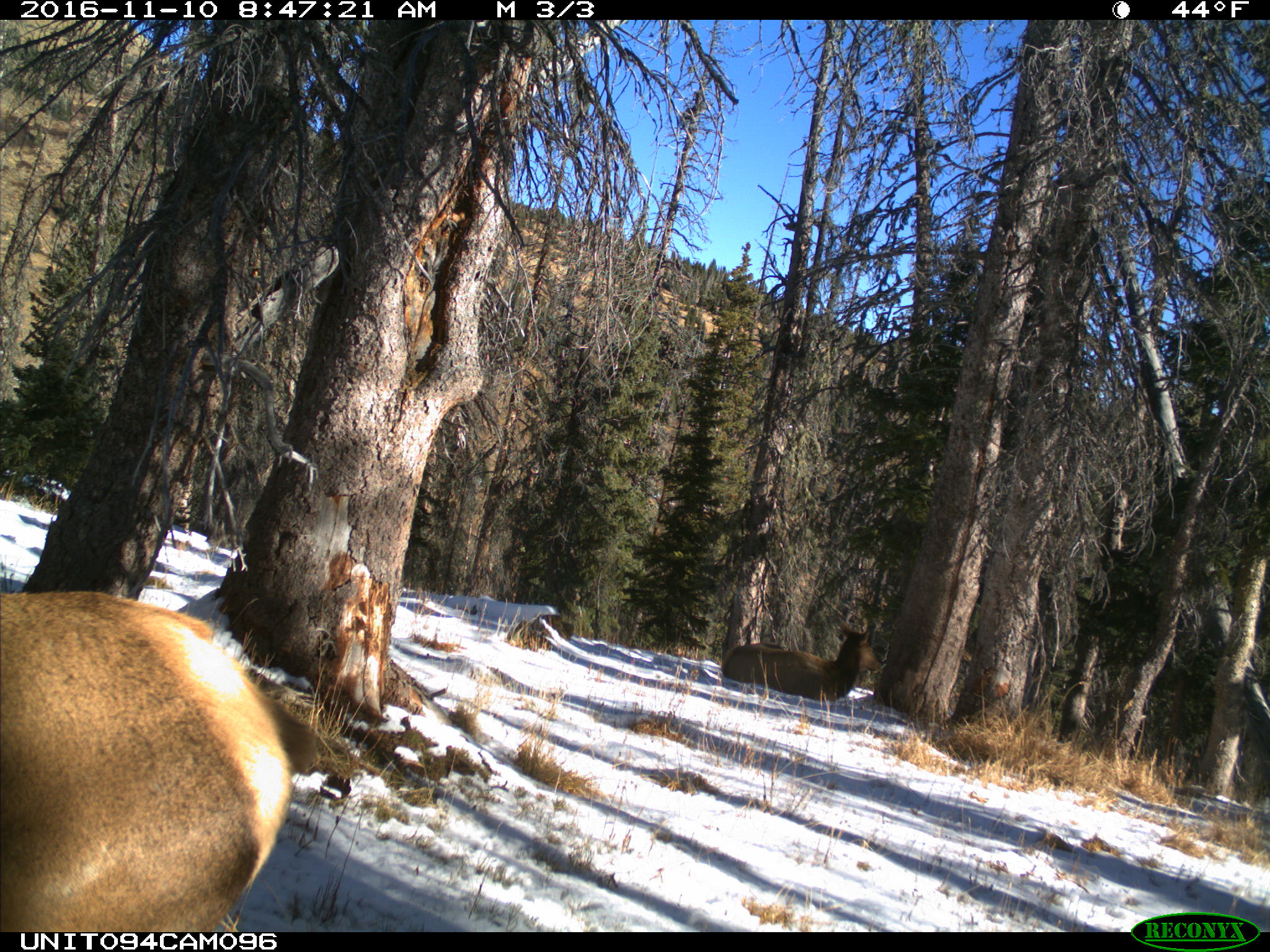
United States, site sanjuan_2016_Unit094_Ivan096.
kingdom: Animalia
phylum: Chordata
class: Mammalia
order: Artiodactyla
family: Cervidae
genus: Cervus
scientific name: Cervus elaphus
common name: red deer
Cervus elaphus (red deer).